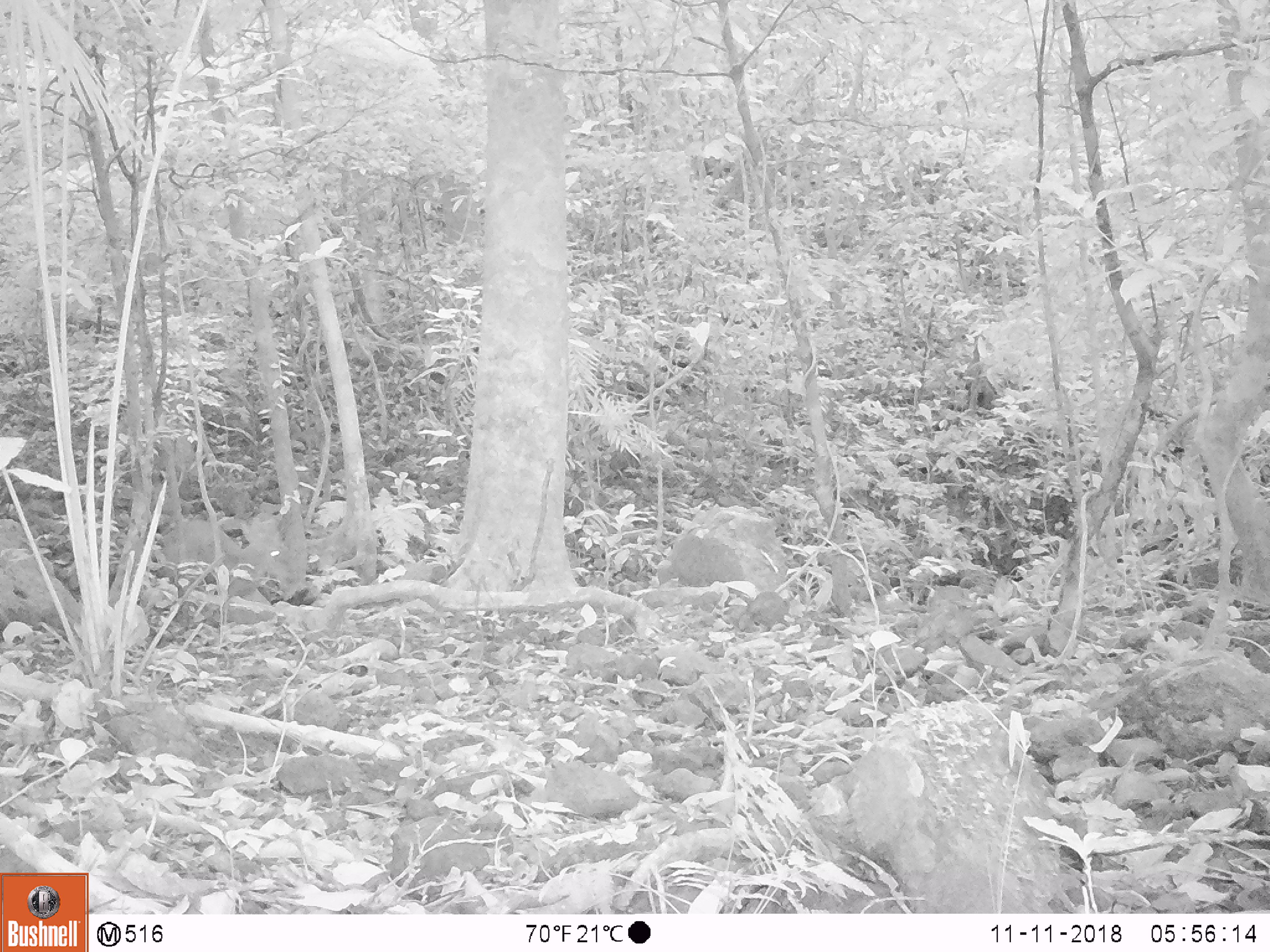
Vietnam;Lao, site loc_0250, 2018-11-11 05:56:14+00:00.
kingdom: Animalia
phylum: Chordata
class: Mammalia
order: Artiodactyla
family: Cervidae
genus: Muntiacus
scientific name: Muntiacus vuquangensis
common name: large-antlered muntjac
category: large antlered muntjac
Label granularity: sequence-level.